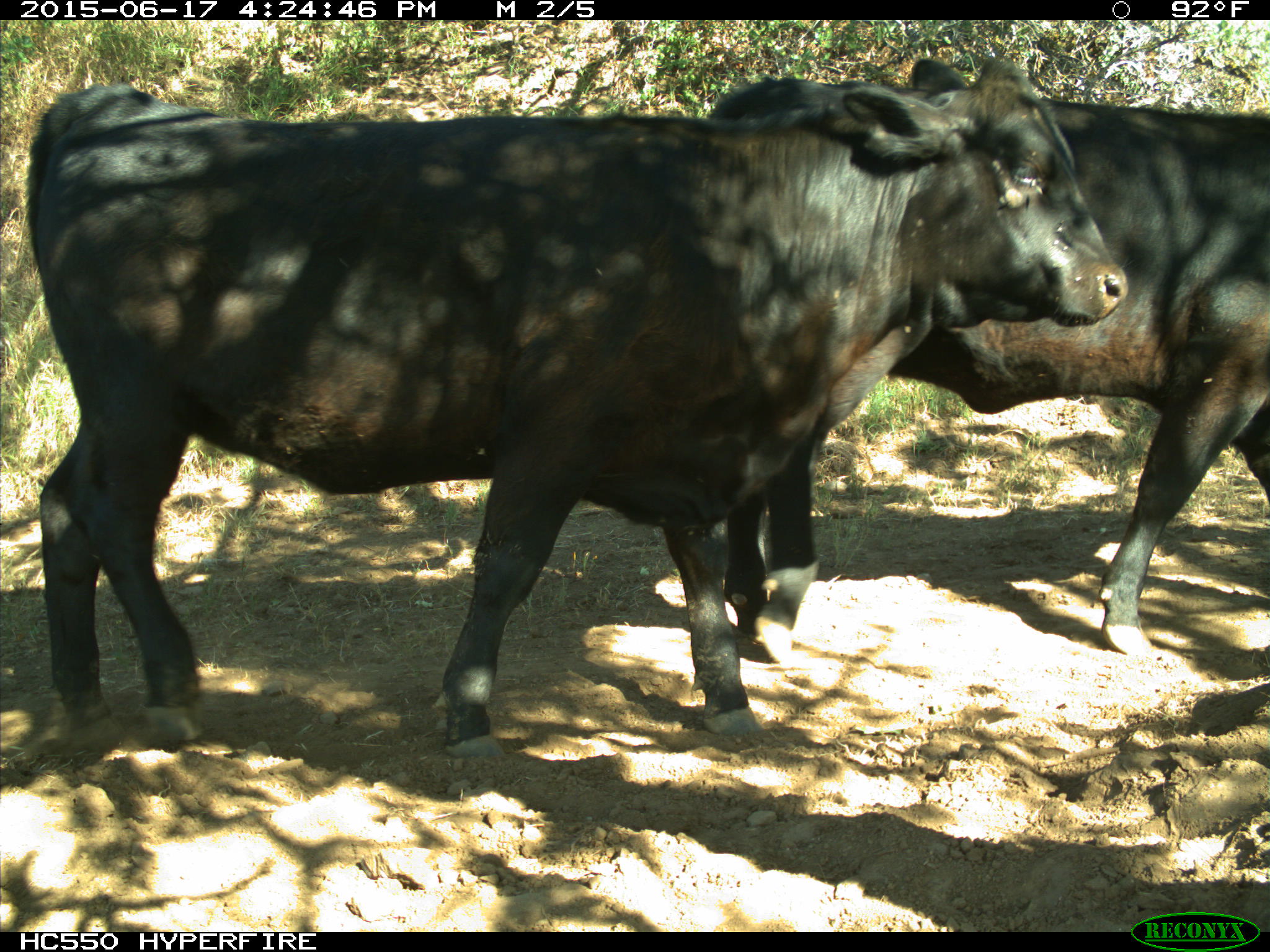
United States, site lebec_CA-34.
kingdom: Animalia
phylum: Chordata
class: Mammalia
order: Artiodactyla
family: Bovidae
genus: Bos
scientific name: Bos taurus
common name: domestic cow